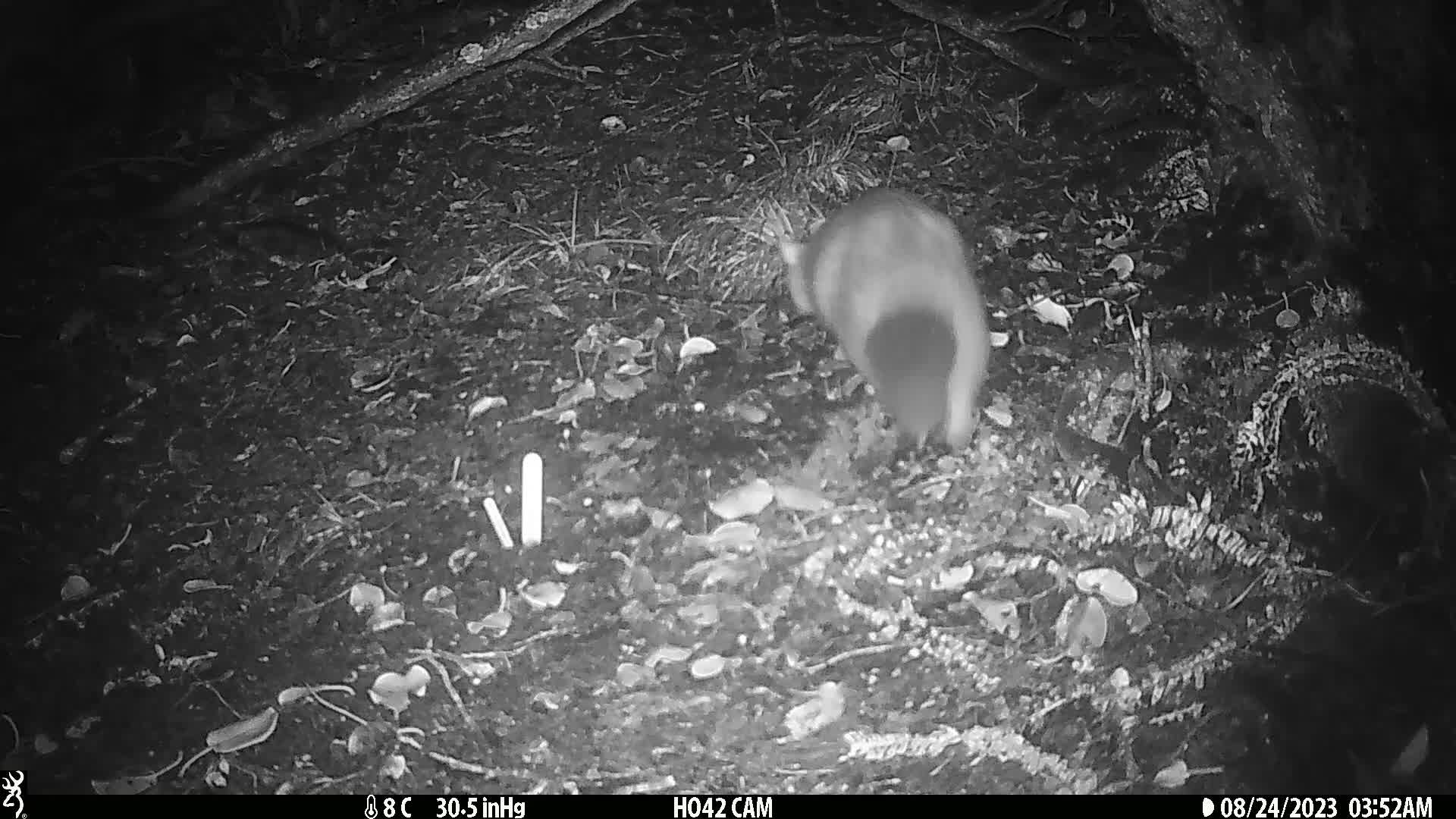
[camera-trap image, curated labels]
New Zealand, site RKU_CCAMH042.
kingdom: Animalia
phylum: Chordata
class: Mammalia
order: Diprotodontia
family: Phalangeridae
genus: Trichosurus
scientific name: Trichosurus vulpecula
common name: common brushtail possum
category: possum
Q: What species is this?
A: Possum (common brushtail possum) (Trichosurus vulpecula).